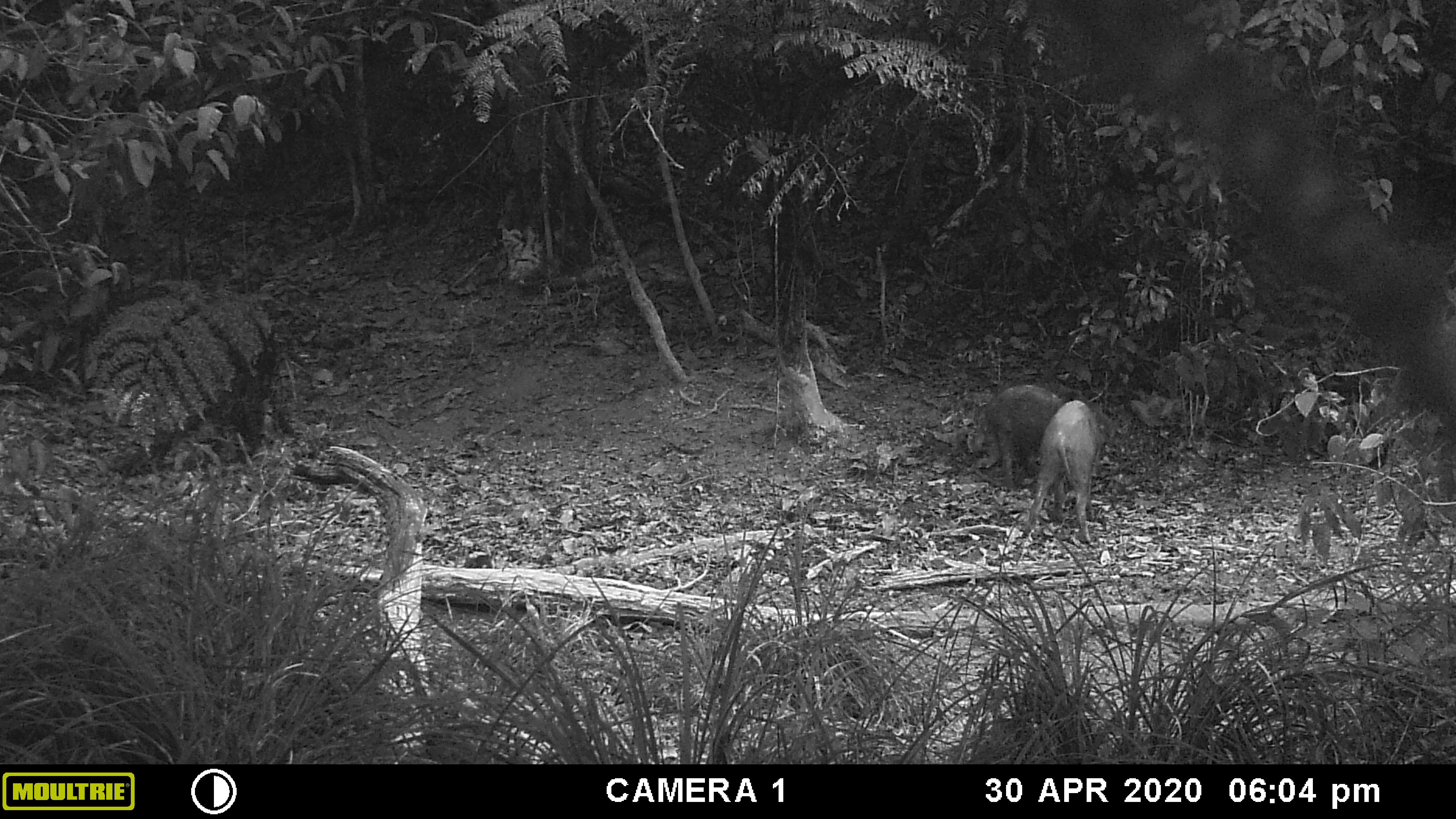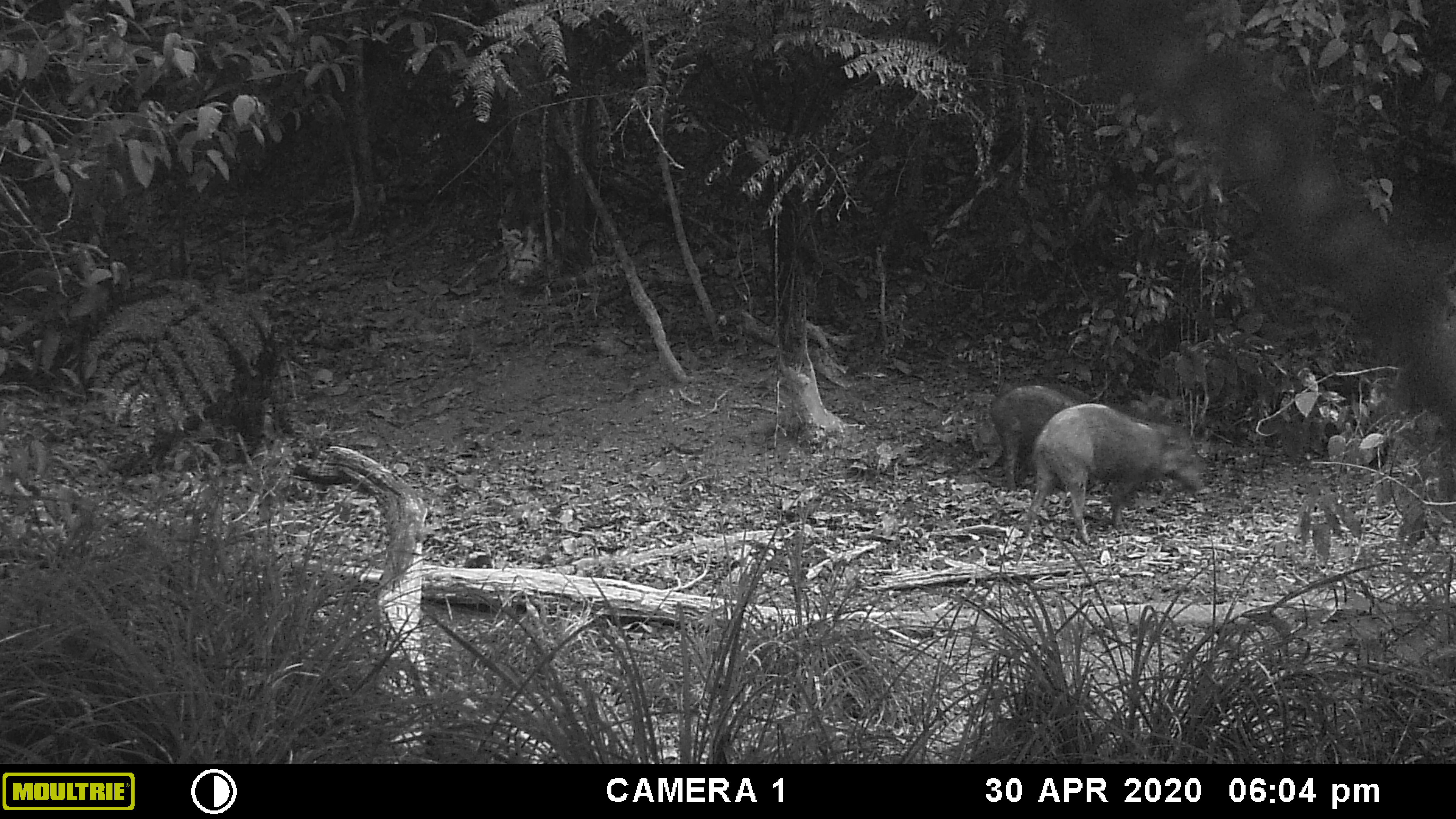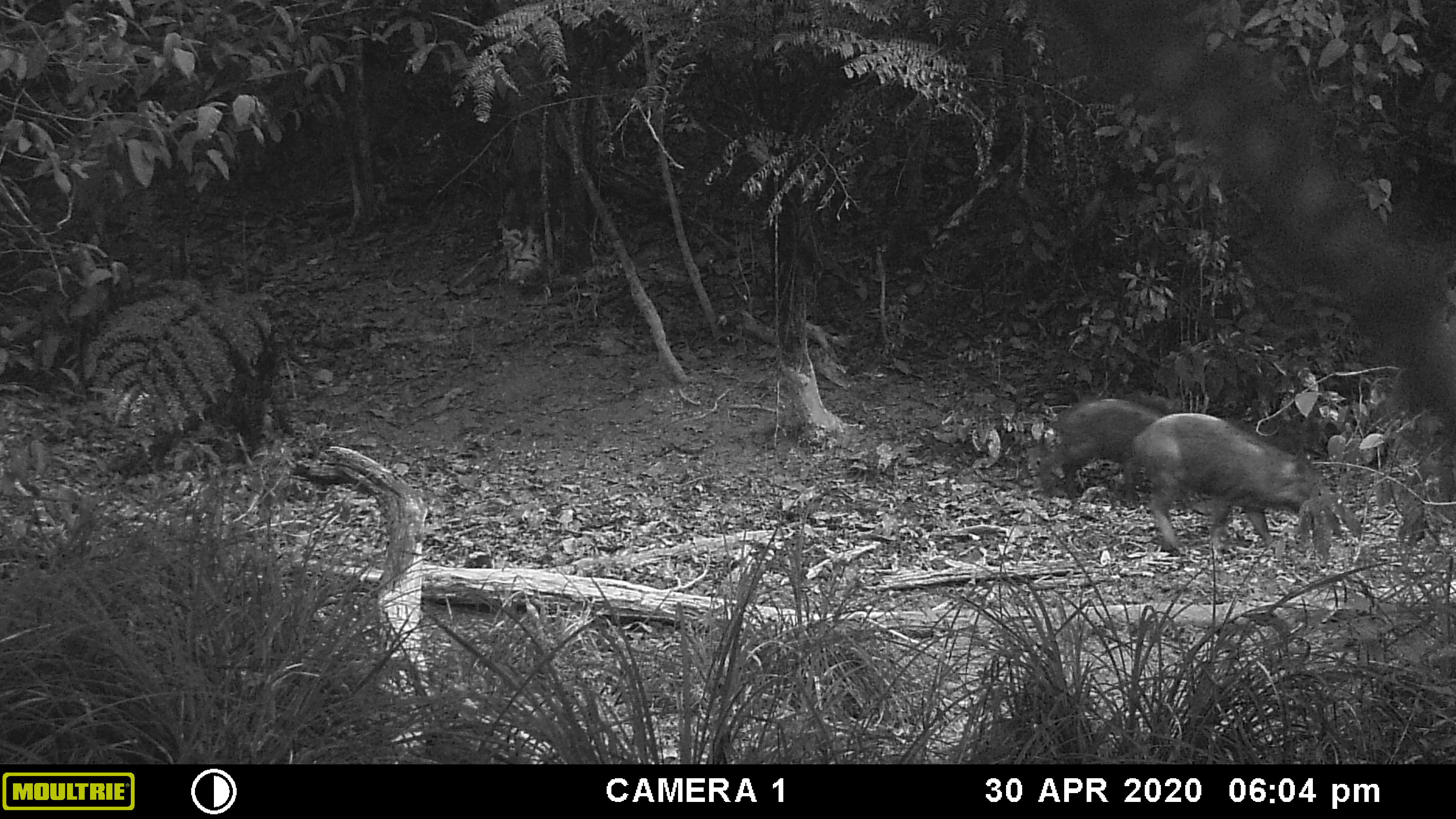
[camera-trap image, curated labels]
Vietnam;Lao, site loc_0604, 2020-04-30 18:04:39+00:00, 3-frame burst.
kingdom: Animalia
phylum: Chordata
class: Mammalia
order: Artiodactyla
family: Suidae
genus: Sus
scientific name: Sus scrofa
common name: eurasian wild pig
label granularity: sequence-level